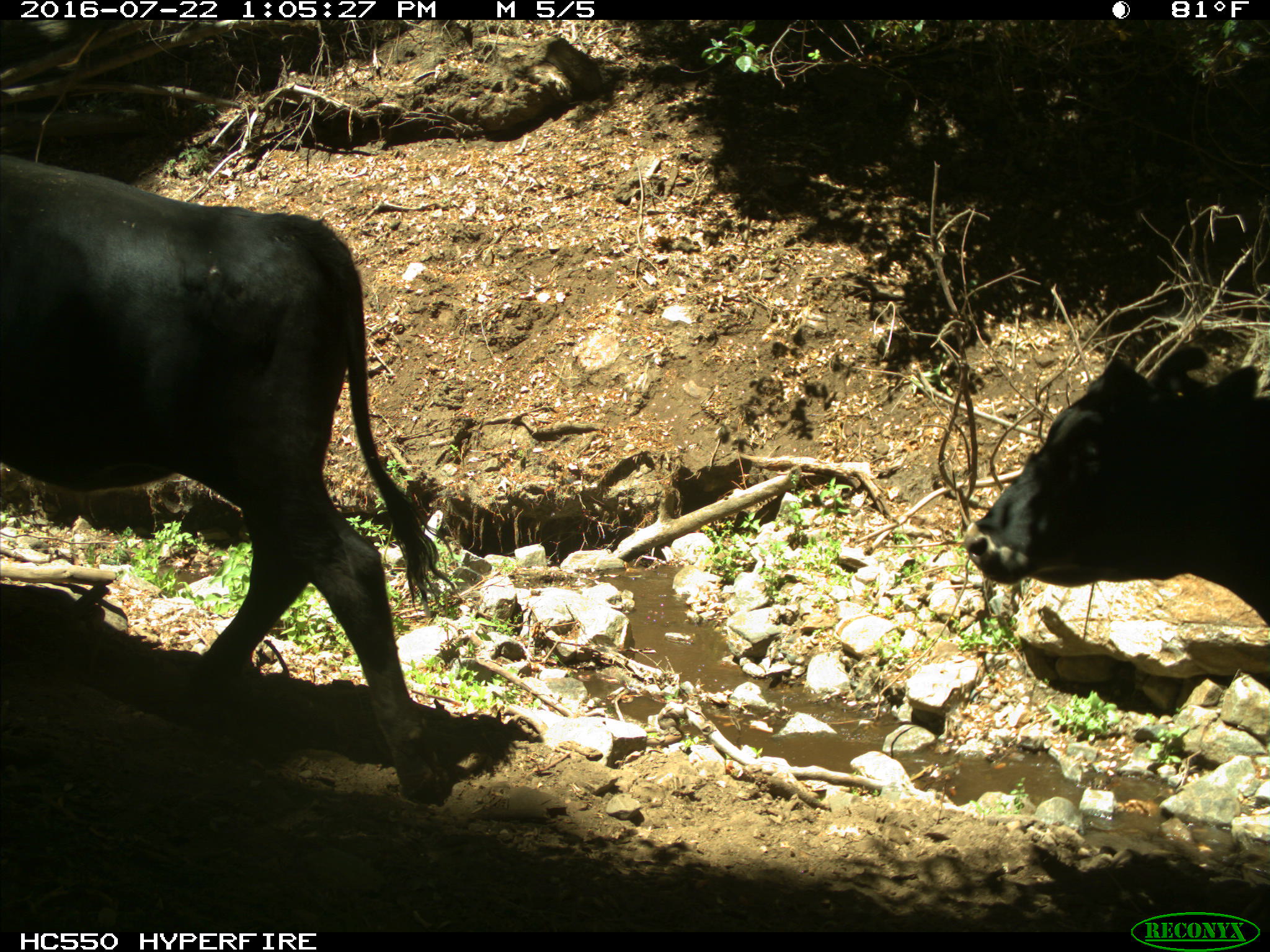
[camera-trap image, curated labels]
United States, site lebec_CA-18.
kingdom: Animalia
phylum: Chordata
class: Mammalia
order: Artiodactyla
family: Bovidae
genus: Bos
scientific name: Bos taurus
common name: domestic cow